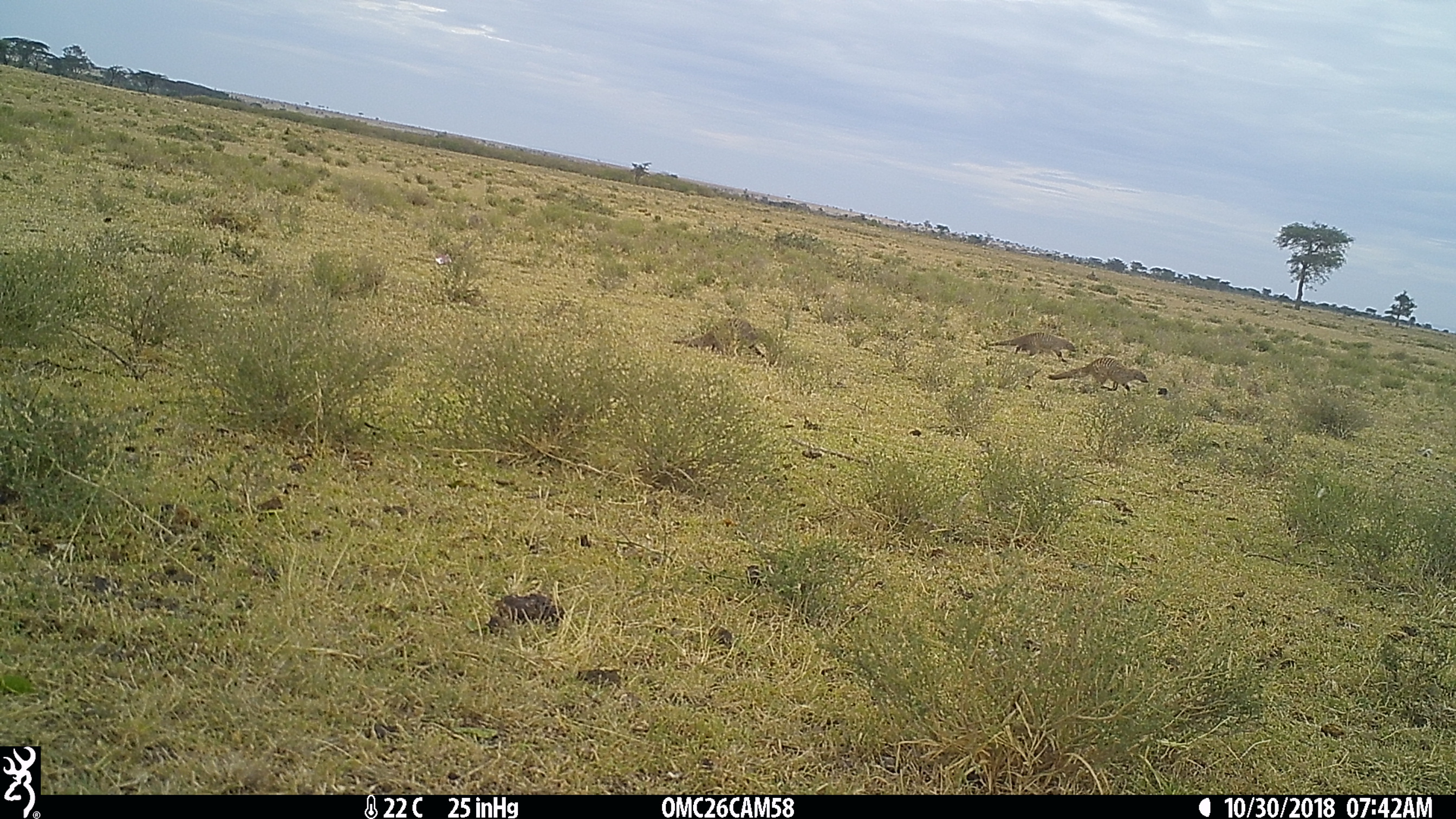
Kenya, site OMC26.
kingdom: Animalia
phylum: Chordata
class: Mammalia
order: Carnivora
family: Herpestidae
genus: Mungos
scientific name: Mungos mungo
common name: banded mongoose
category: mongoose banded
Mongoose banded (banded mongoose) (Mungos mungo).